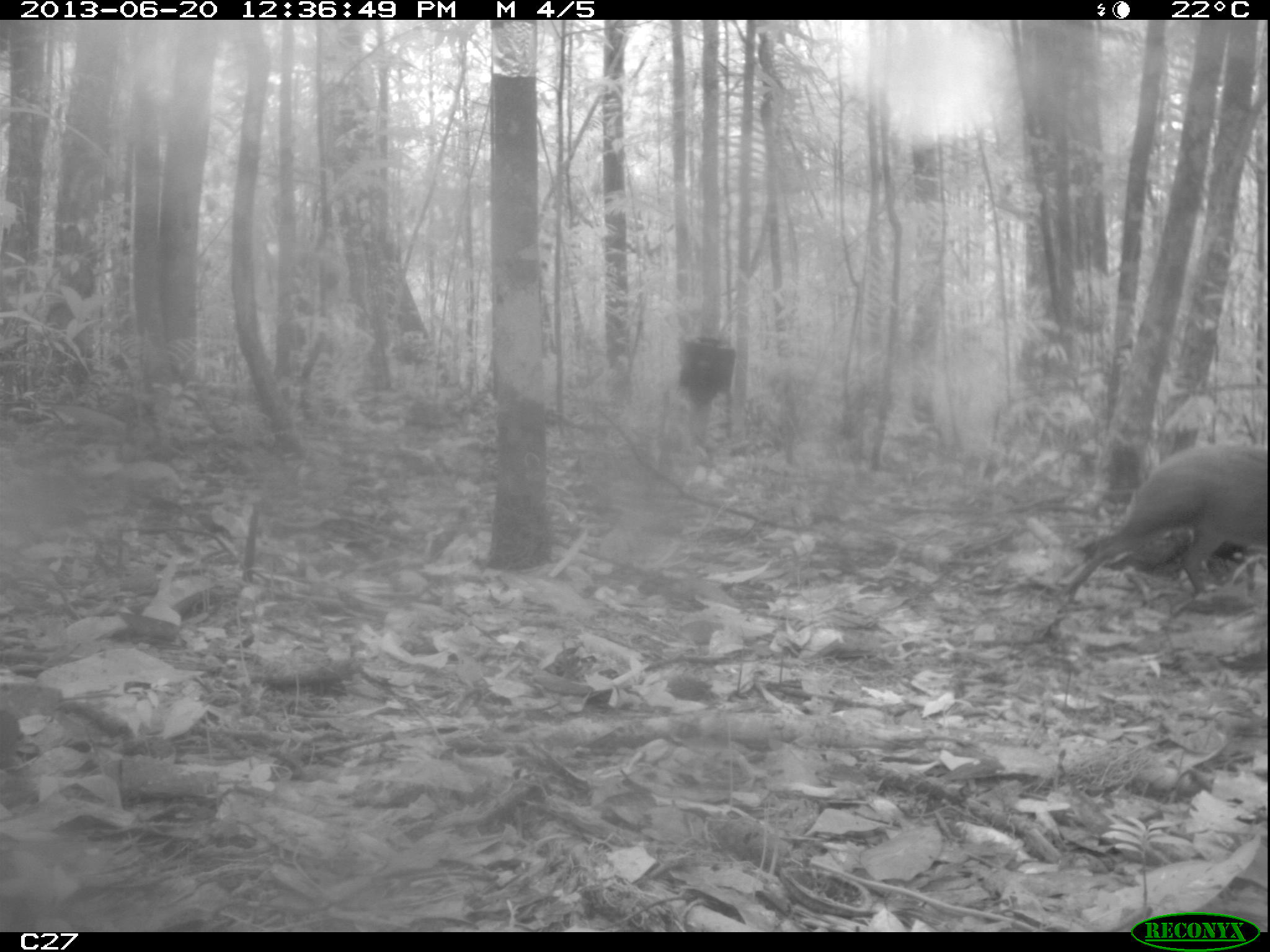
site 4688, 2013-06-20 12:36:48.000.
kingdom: Animalia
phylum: Chordata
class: Mammalia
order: Rodentia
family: Dasyproctidae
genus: Dasyprocta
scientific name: Dasyprocta leporina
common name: red-rumped agouti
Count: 1.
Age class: adult.